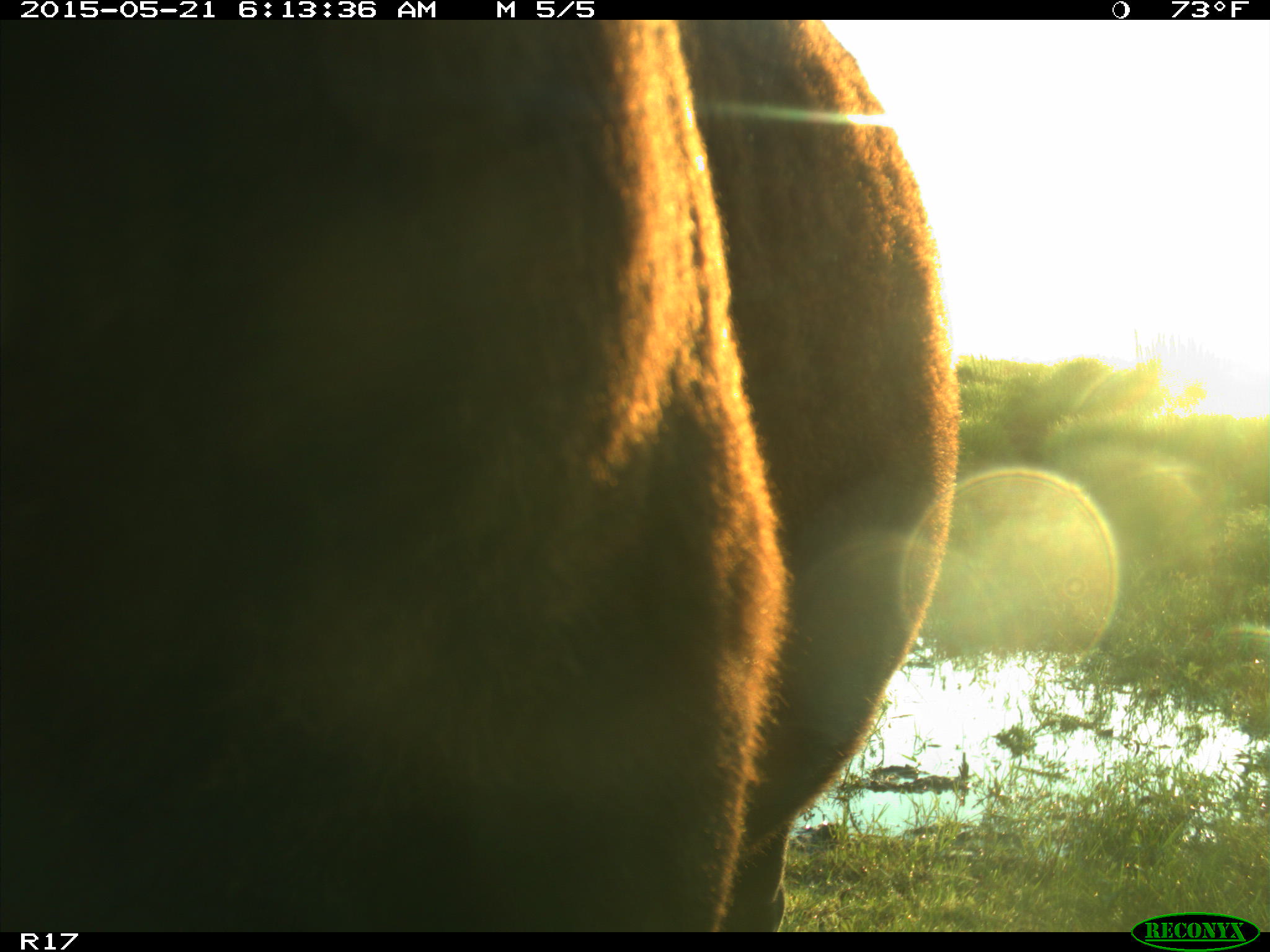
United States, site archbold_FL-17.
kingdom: Animalia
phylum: Chordata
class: Mammalia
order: Artiodactyla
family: Bovidae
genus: Bos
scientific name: Bos taurus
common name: domestic cow